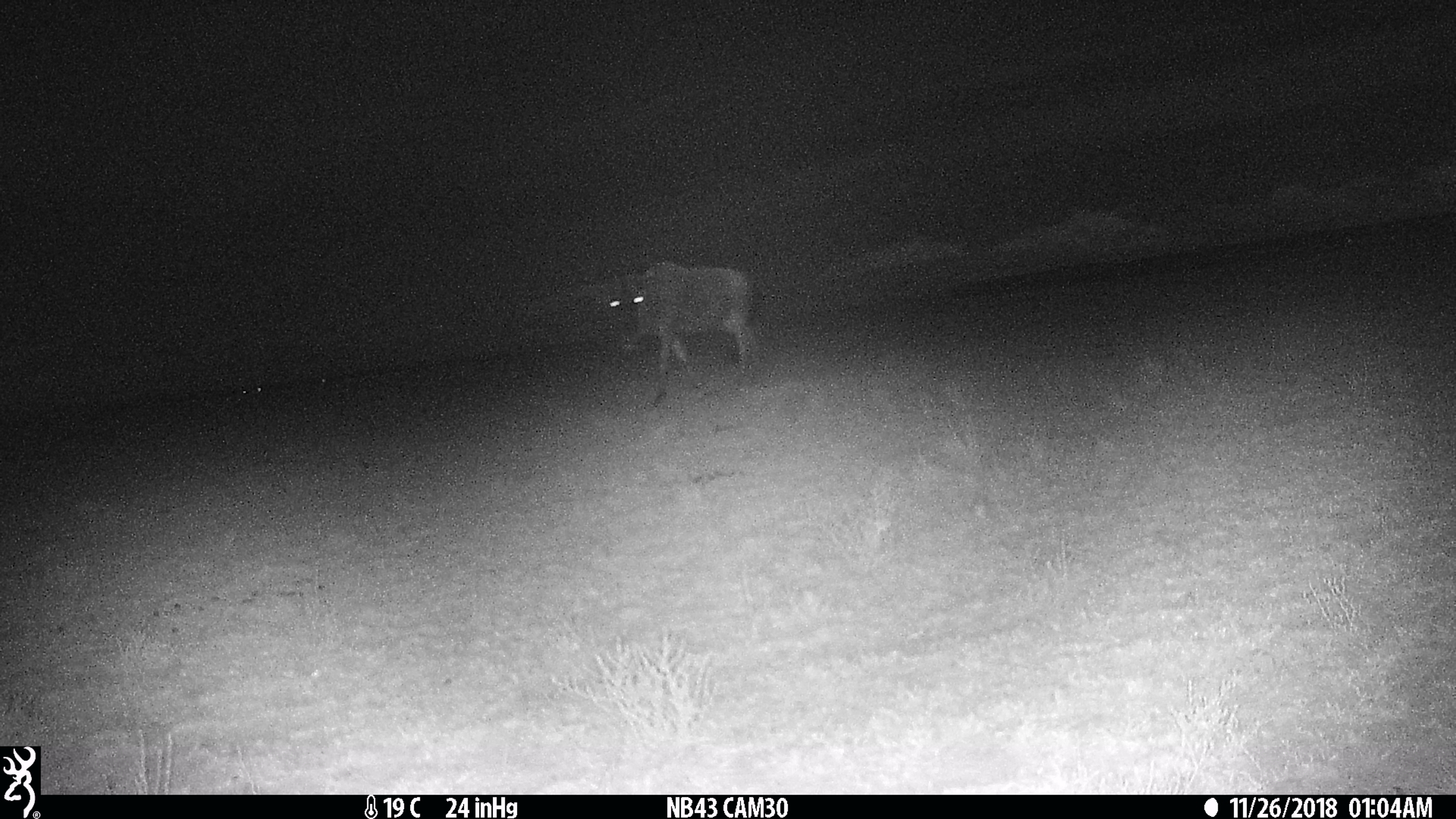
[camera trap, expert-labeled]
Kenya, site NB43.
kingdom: Animalia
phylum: Chordata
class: Mammalia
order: Artiodactyla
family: Bovidae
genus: Connochaetes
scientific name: Connochaetes taurinus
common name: blue wildebeest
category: wildebeest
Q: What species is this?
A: Wildebeest (blue wildebeest) (Connochaetes taurinus).